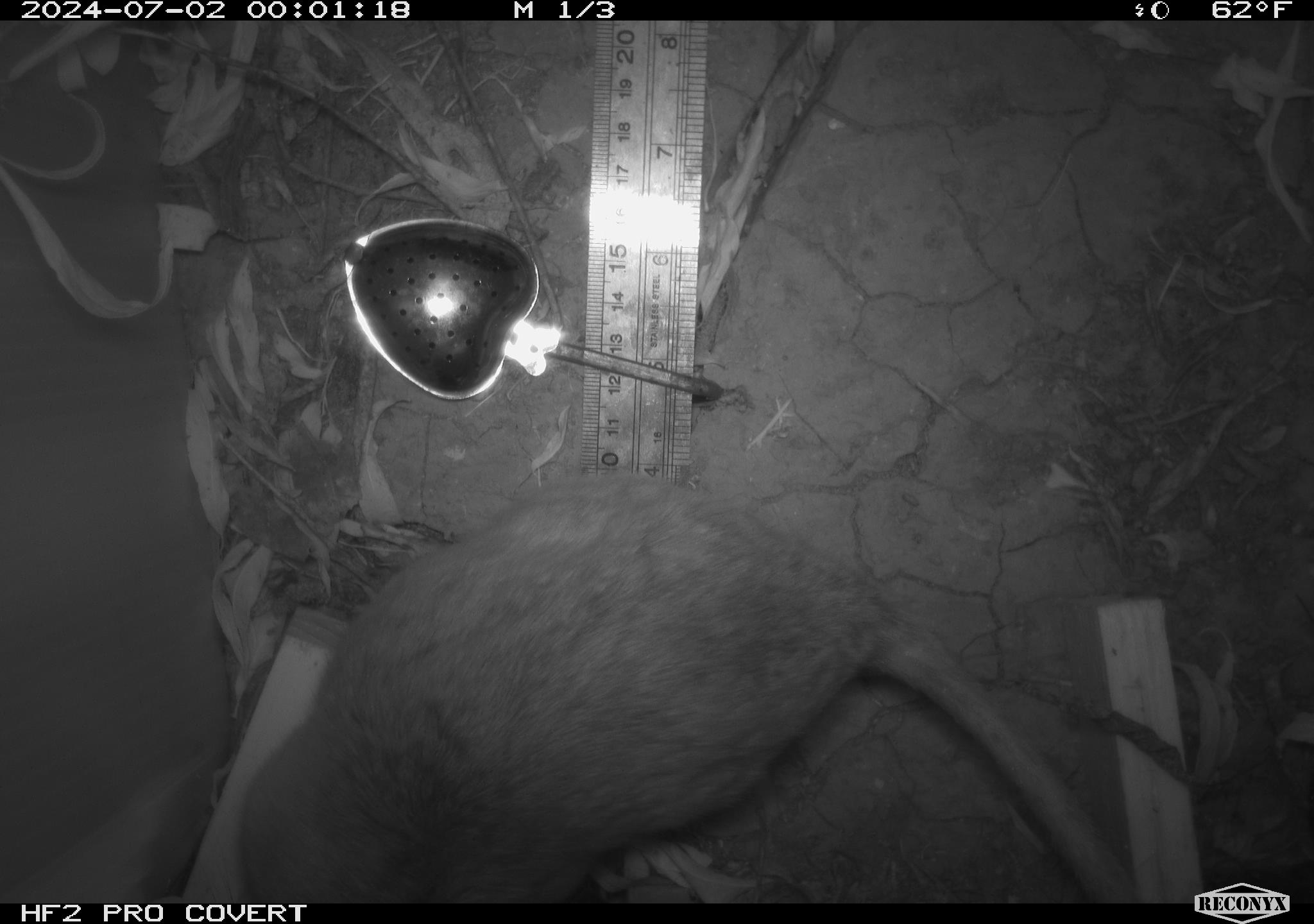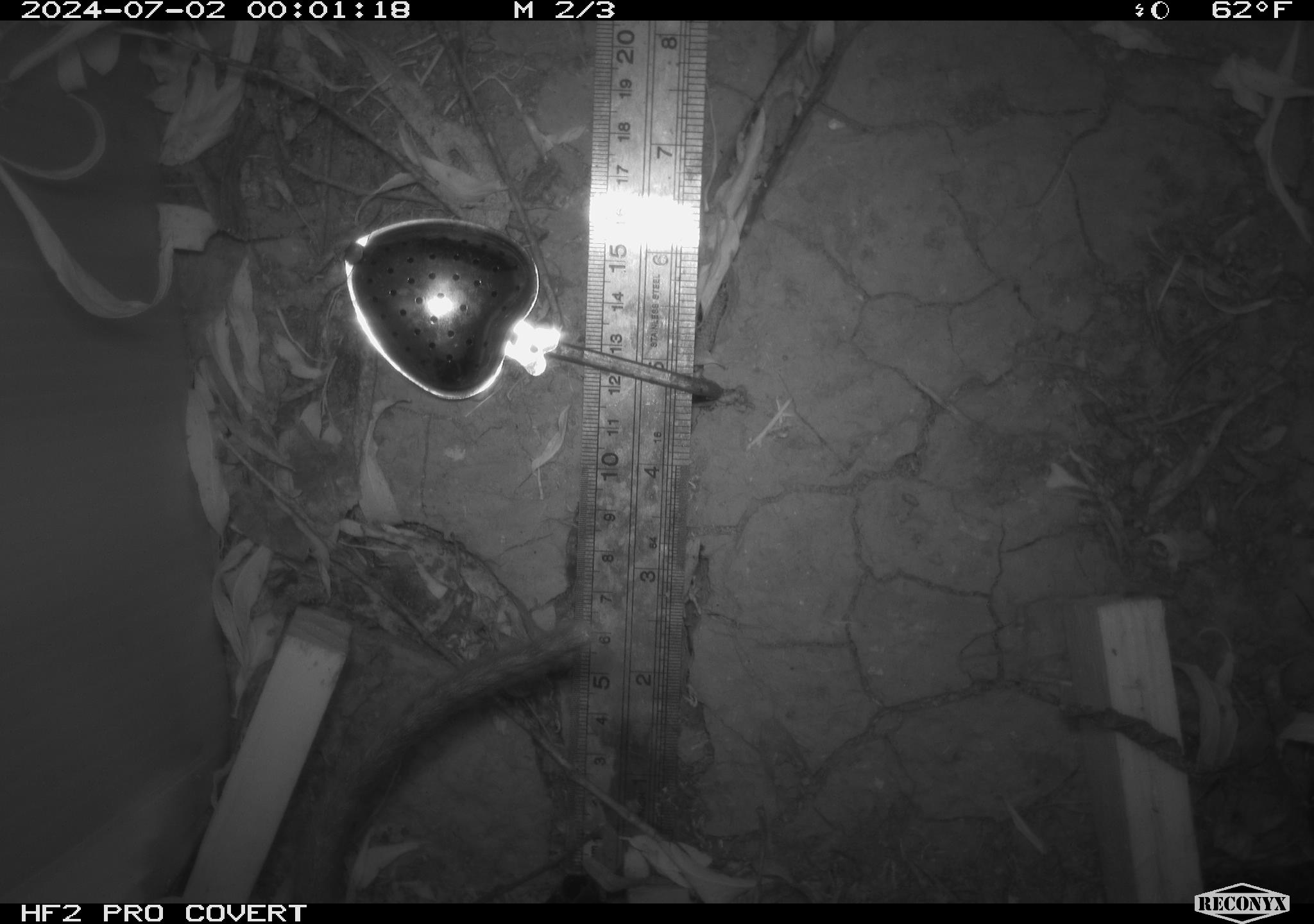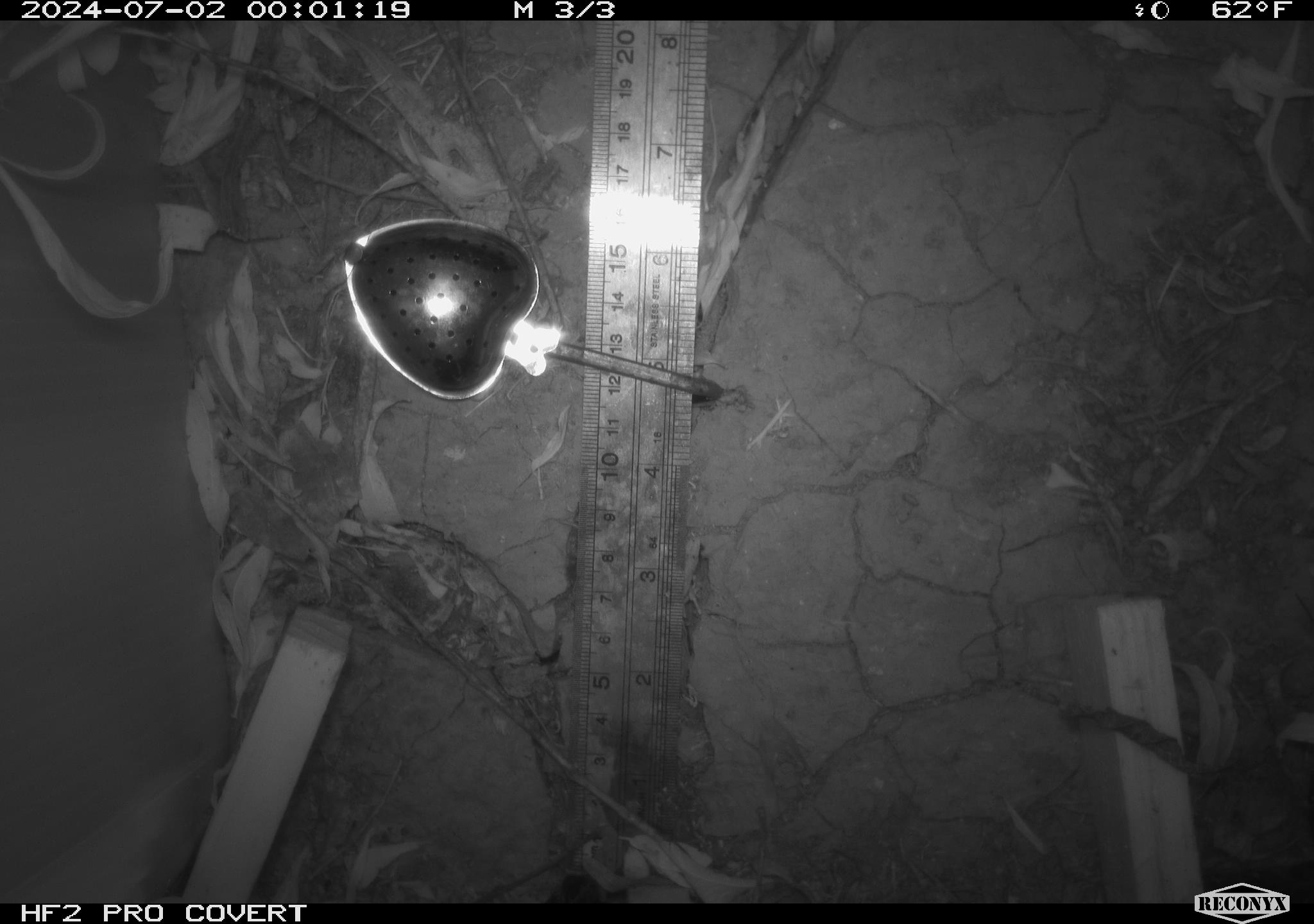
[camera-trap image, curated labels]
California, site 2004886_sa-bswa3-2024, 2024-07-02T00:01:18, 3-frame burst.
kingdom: Animalia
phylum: Chordata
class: Mammalia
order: Rodentia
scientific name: Rodentia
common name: woodrat or rat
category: woodrat or rat species